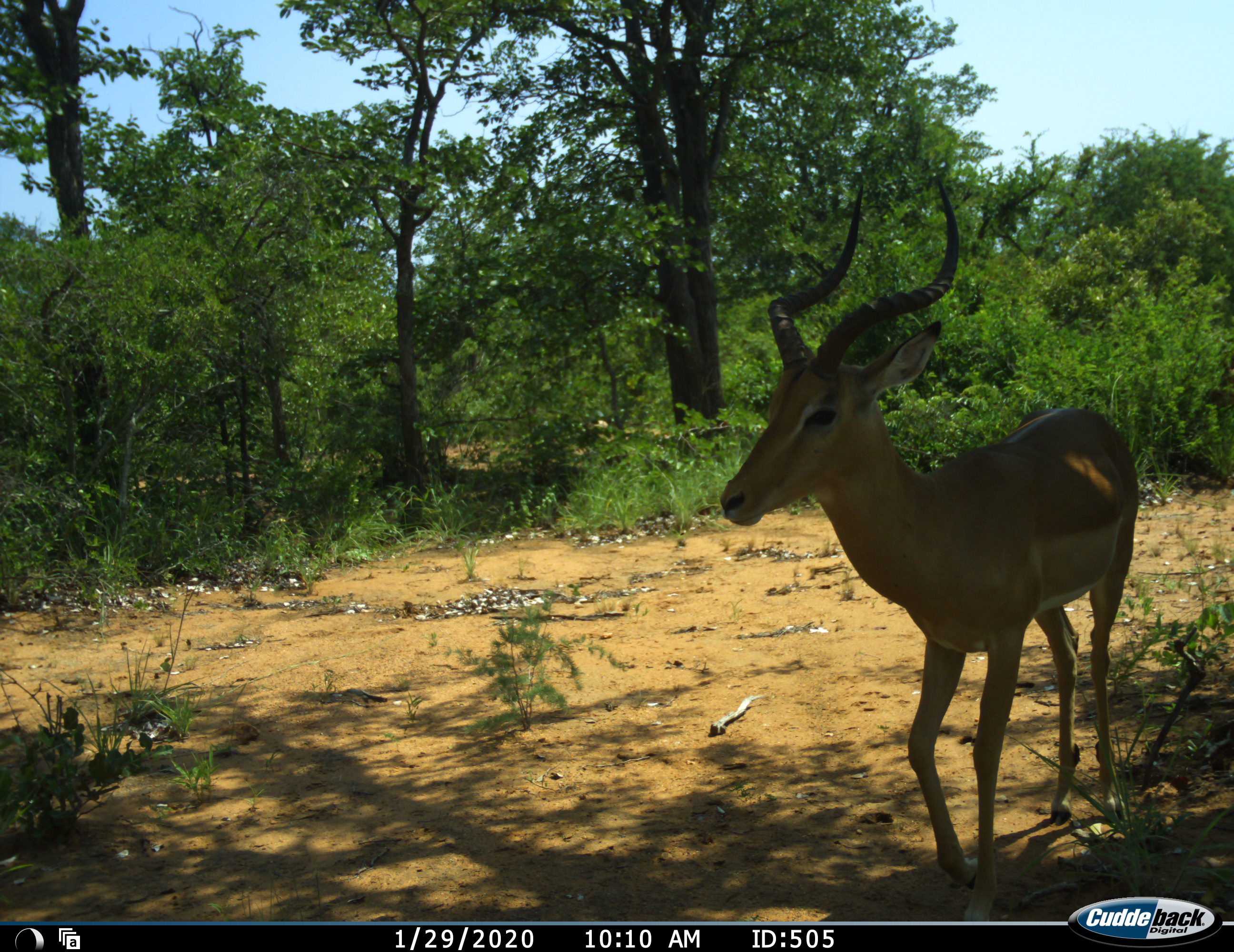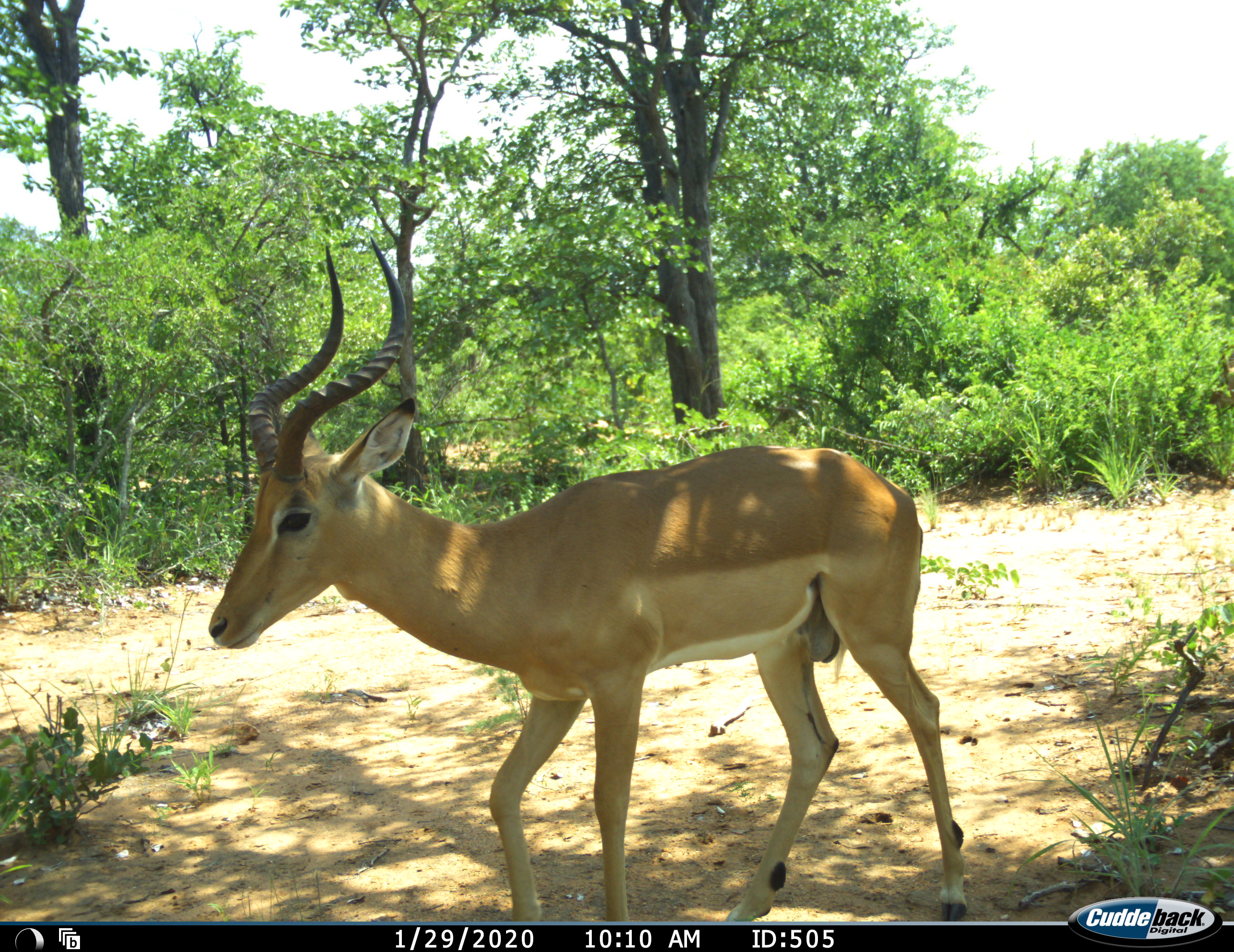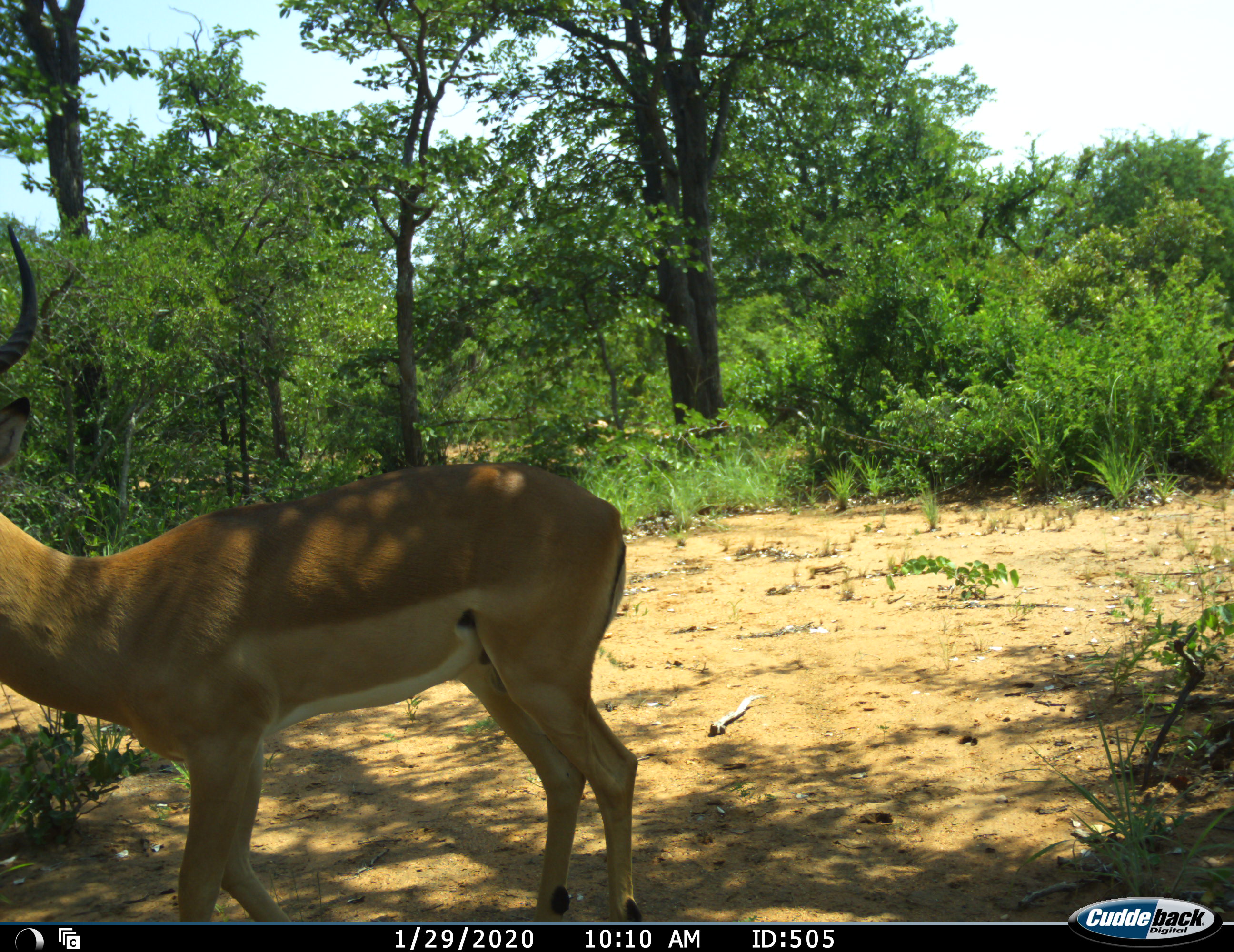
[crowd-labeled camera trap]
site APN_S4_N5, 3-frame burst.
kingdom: Animalia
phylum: Chordata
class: Mammalia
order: Artiodactyla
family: Bovidae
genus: Aepyceros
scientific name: Aepyceros melampus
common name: impala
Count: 1.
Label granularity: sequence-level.